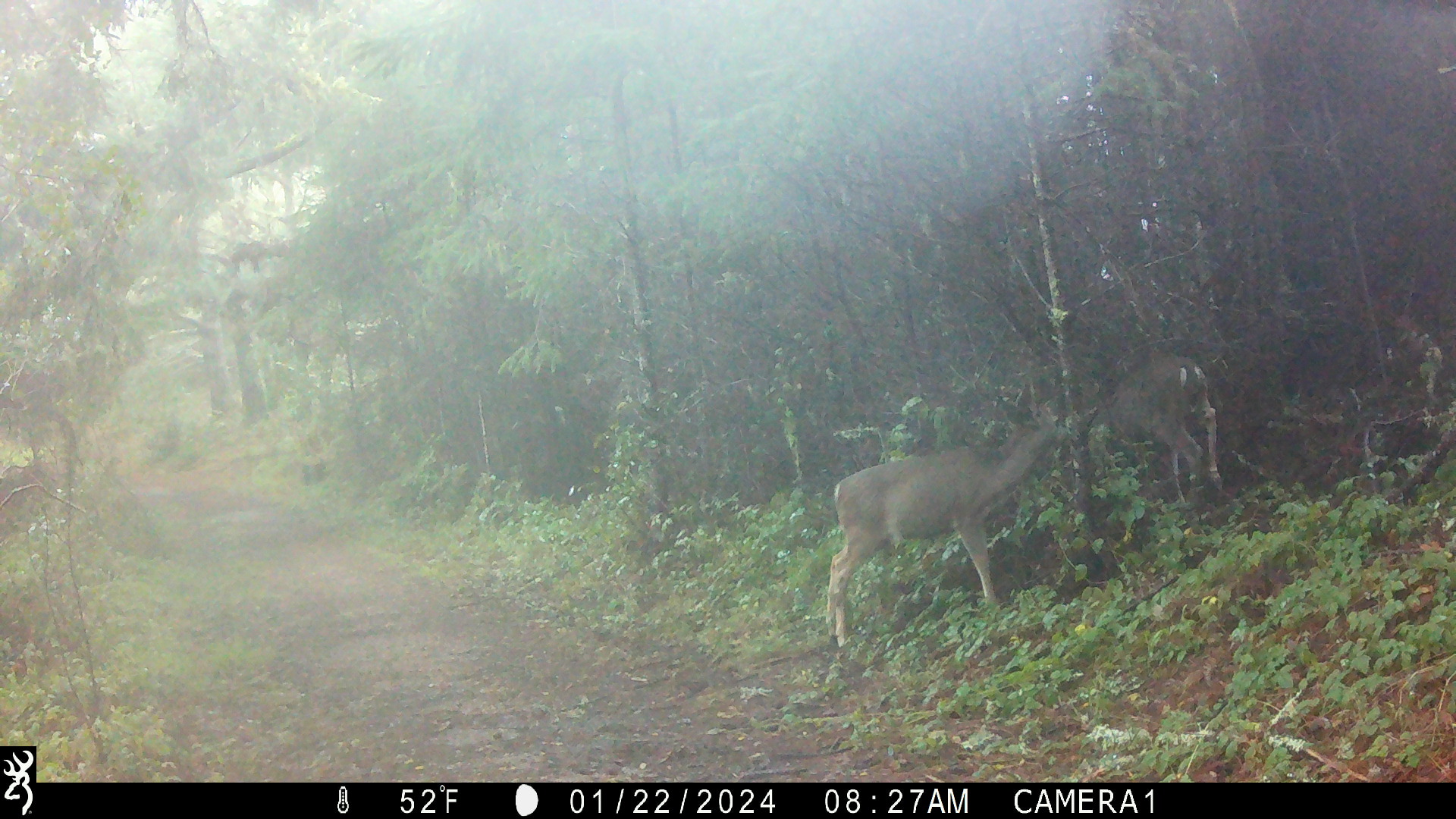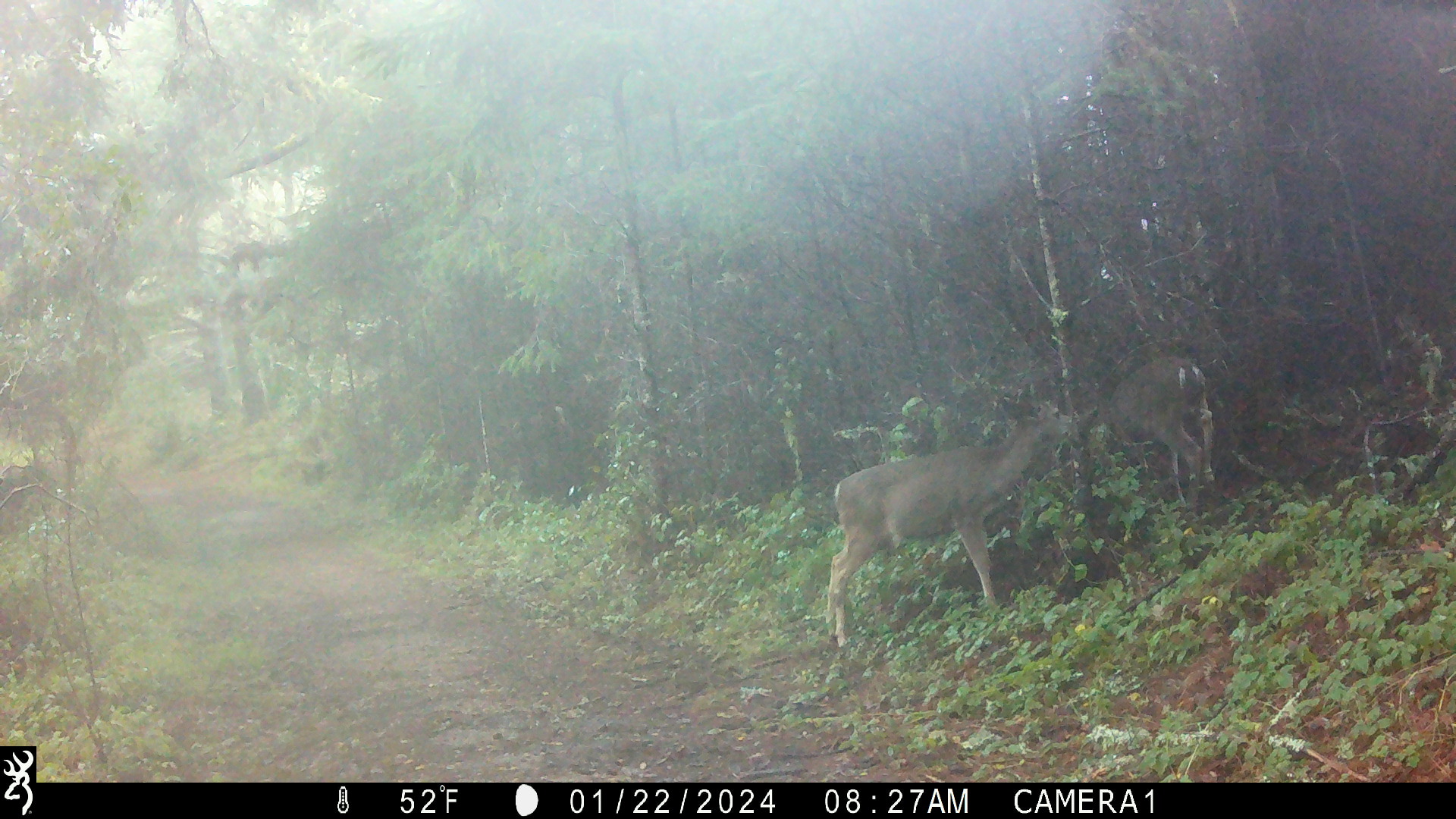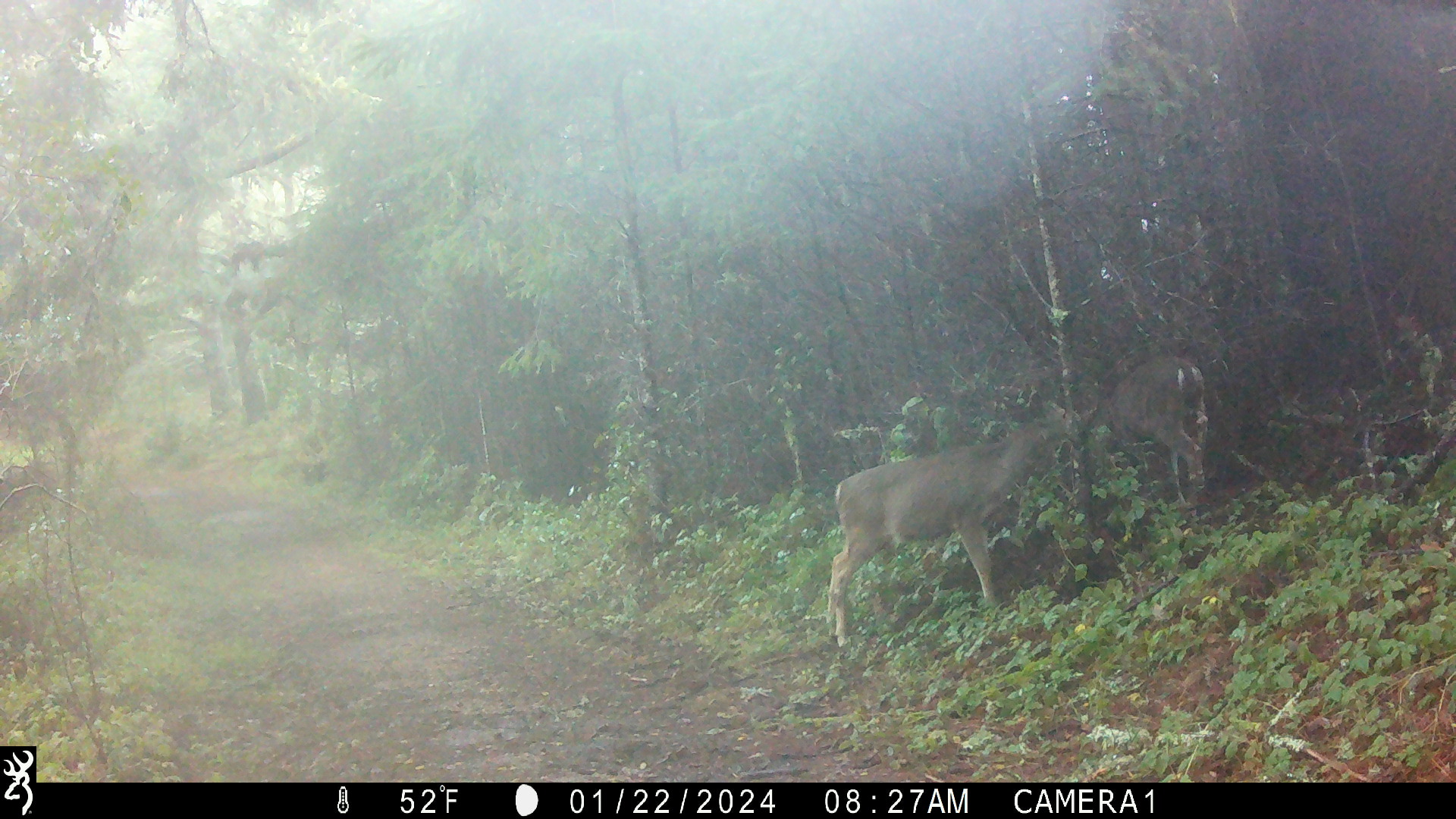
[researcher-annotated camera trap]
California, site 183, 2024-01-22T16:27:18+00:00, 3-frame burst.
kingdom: Animalia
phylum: Chordata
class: Mammalia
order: Artiodactyla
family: Cervidae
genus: Odocoileus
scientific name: Odocoileus hemionus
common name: mule deer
Mule deer (Odocoileus hemionus).